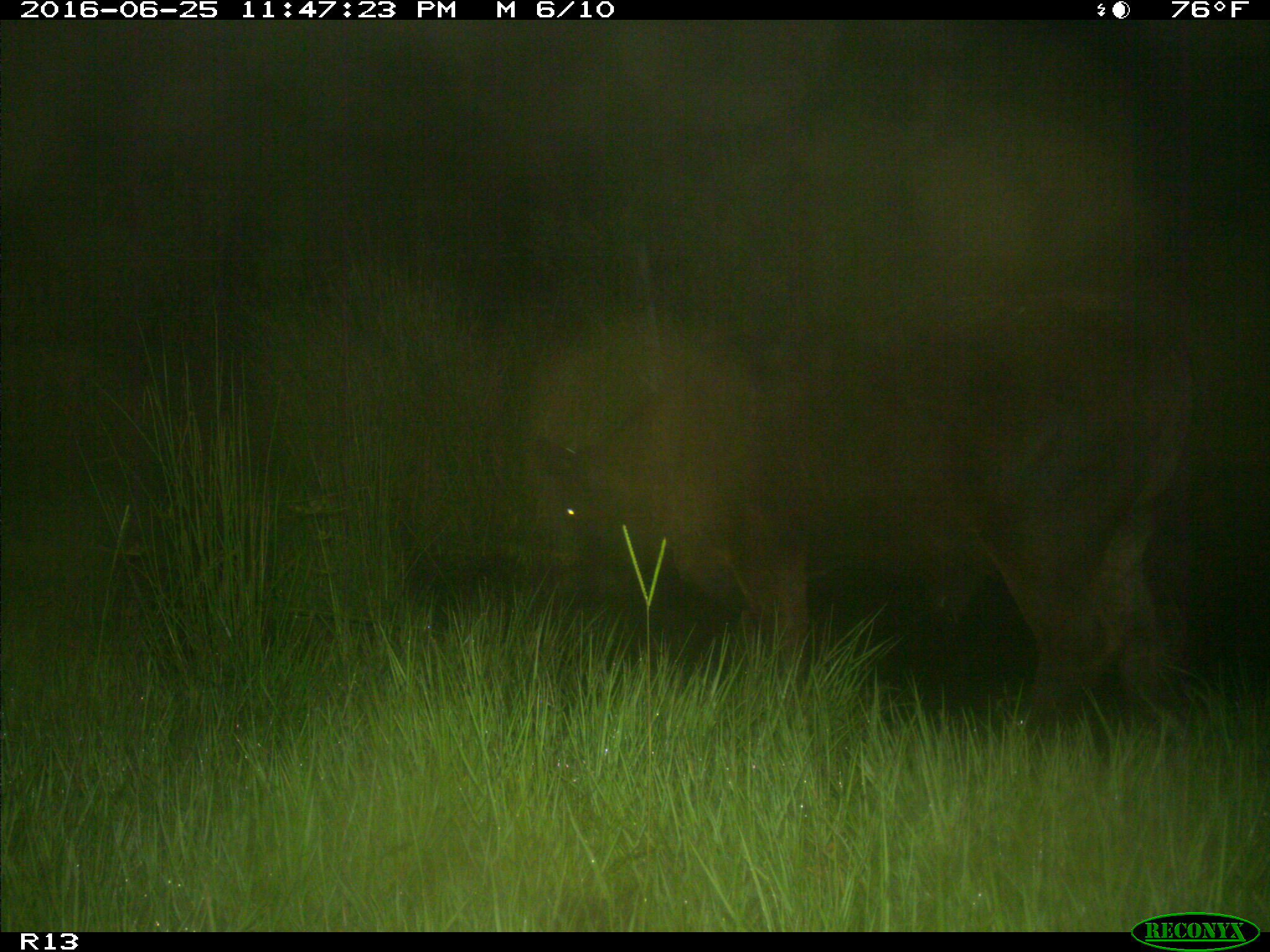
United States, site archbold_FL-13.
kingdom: Animalia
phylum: Chordata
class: Mammalia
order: Artiodactyla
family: Bovidae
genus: Bos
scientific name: Bos taurus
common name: domestic cow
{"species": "Bos taurus (domestic cow)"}